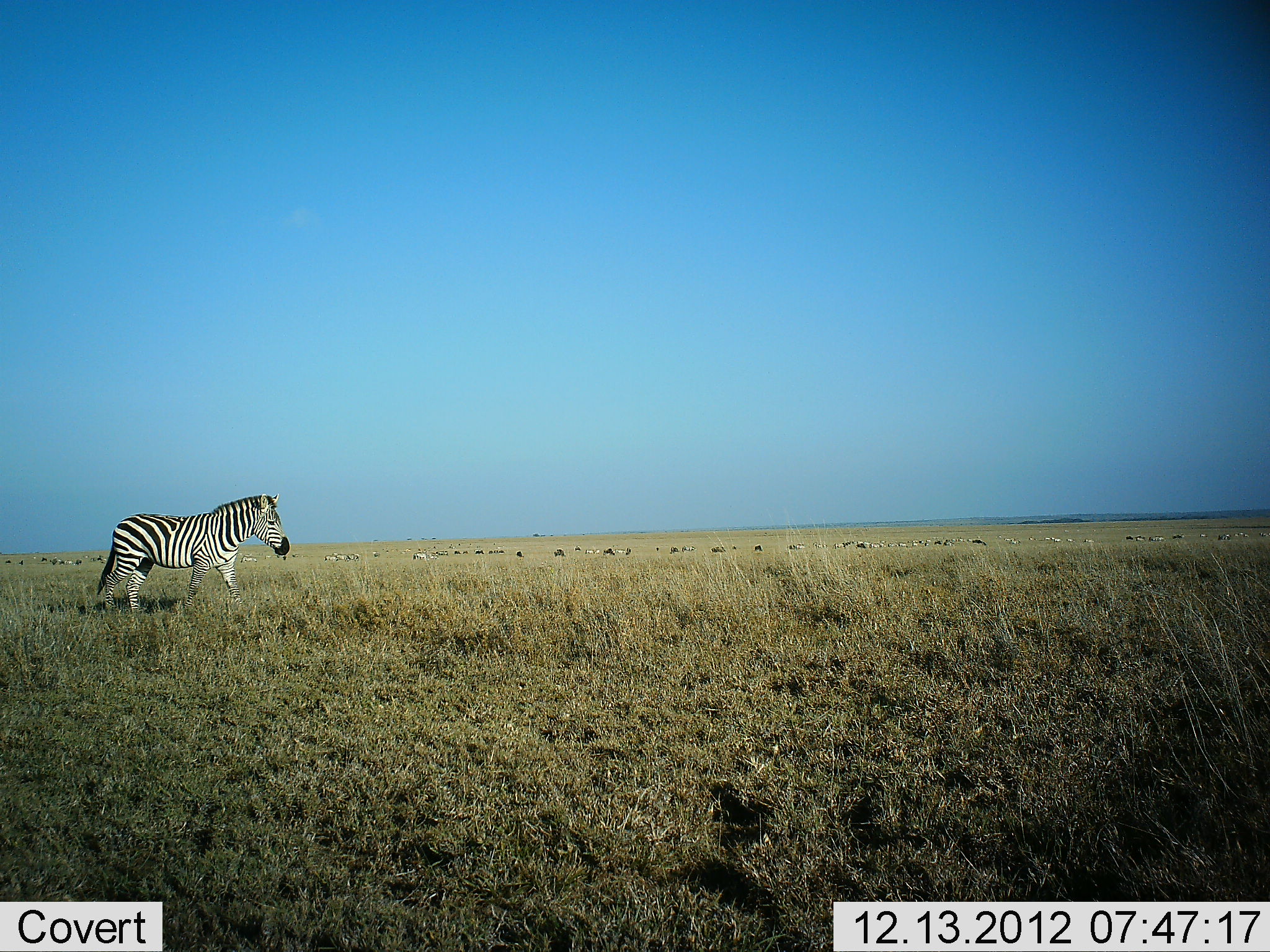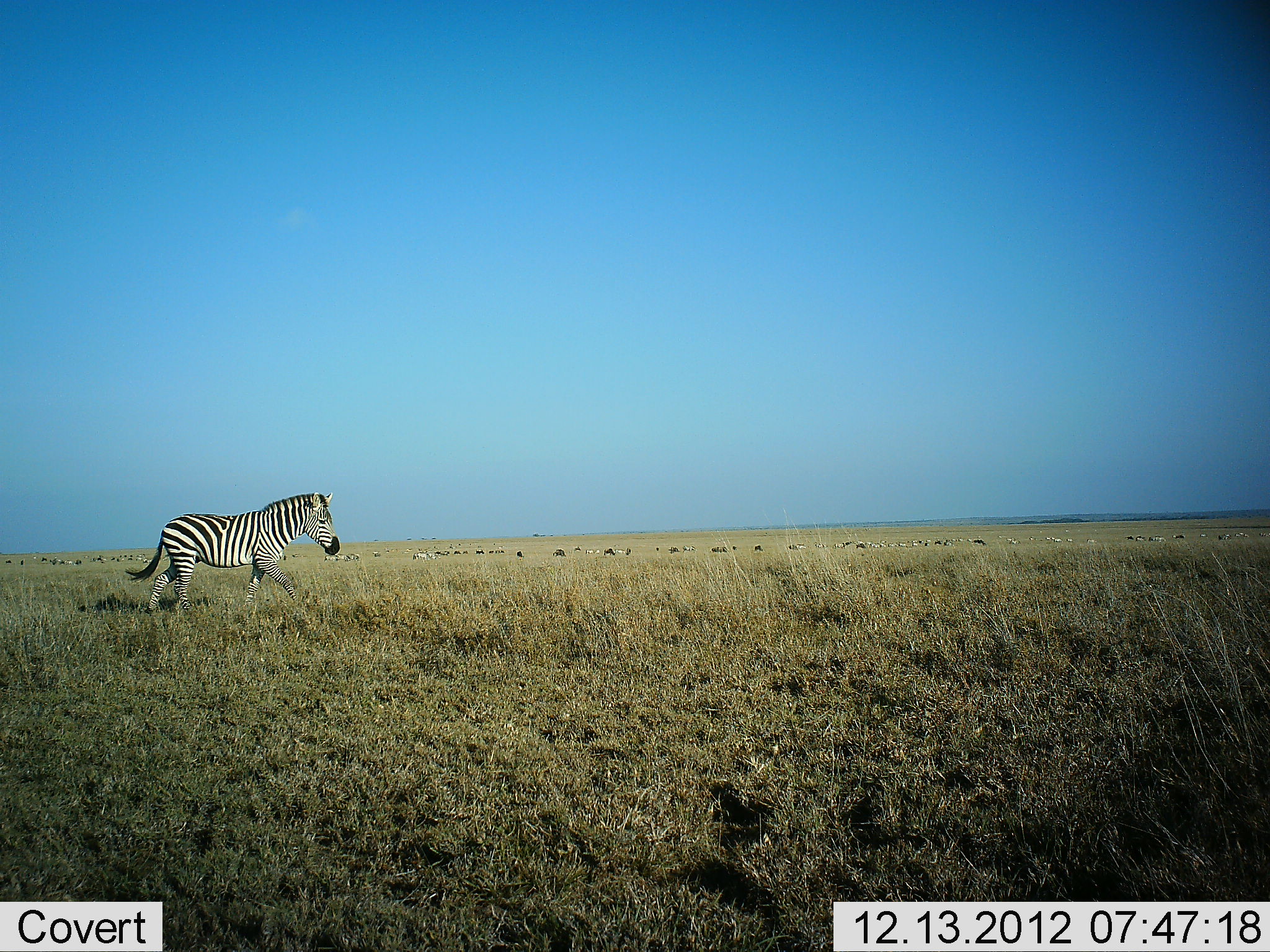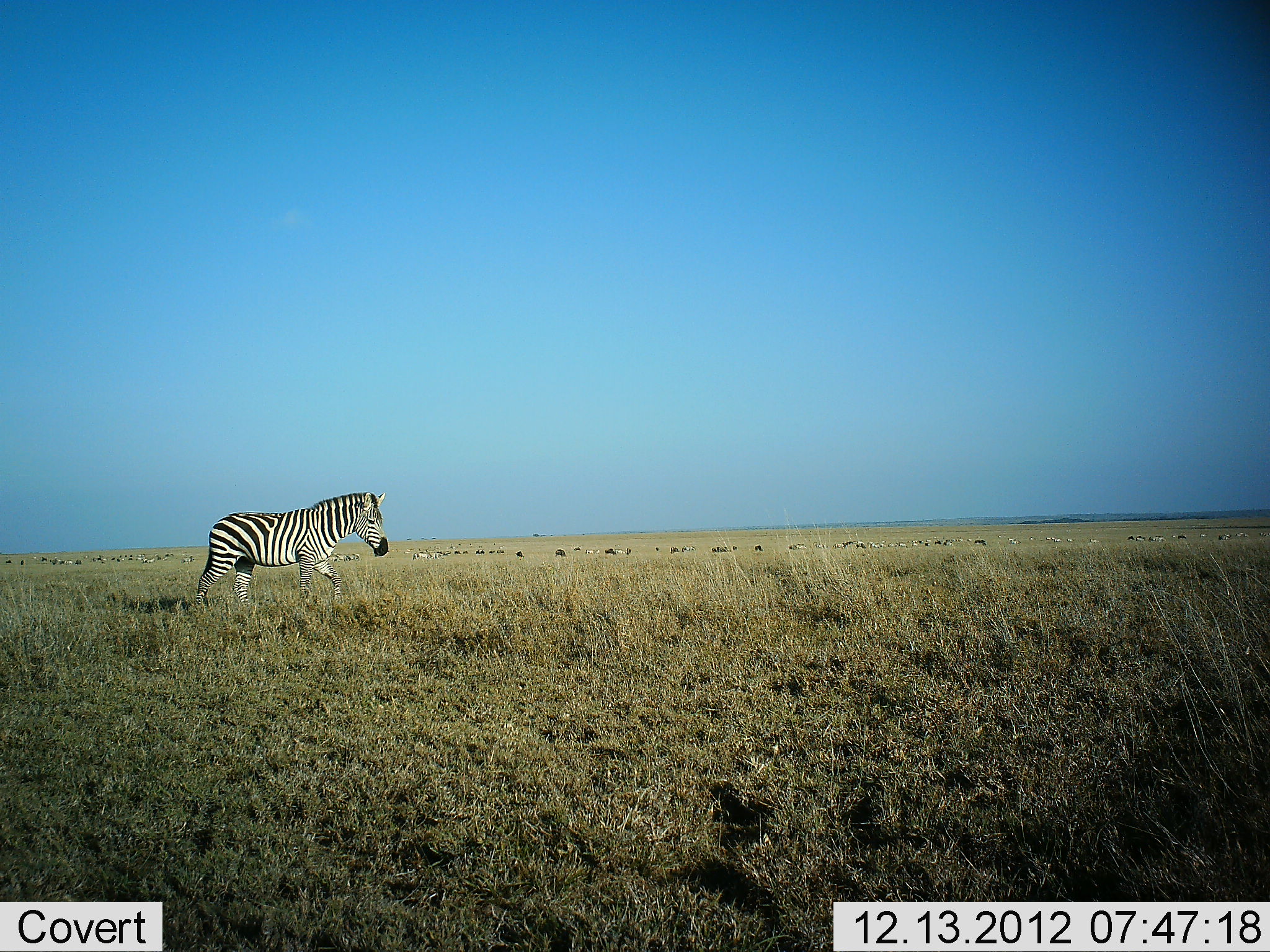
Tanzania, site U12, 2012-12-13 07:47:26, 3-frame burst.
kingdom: Animalia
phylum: Chordata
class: Mammalia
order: Perissodactyla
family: Equidae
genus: Equus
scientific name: Equus quagga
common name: plains zebra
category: zebra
Zebra (plains zebra) (Equus quagga), count 1. Behavior (volunteer vote fractions): standing 18%, resting 0%, moving 100%, interacting 0%. Young present (vote fraction): 0%. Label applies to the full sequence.